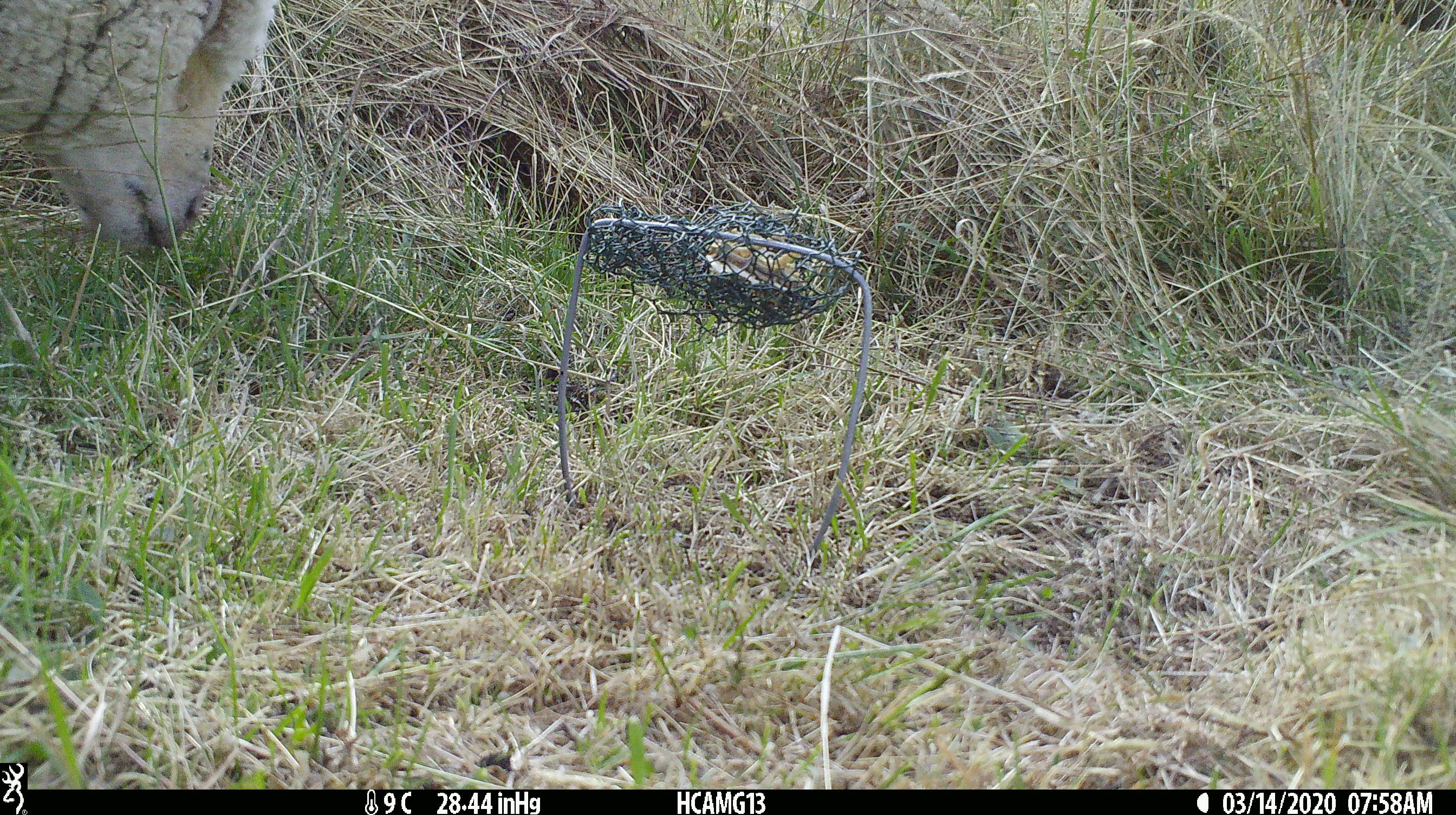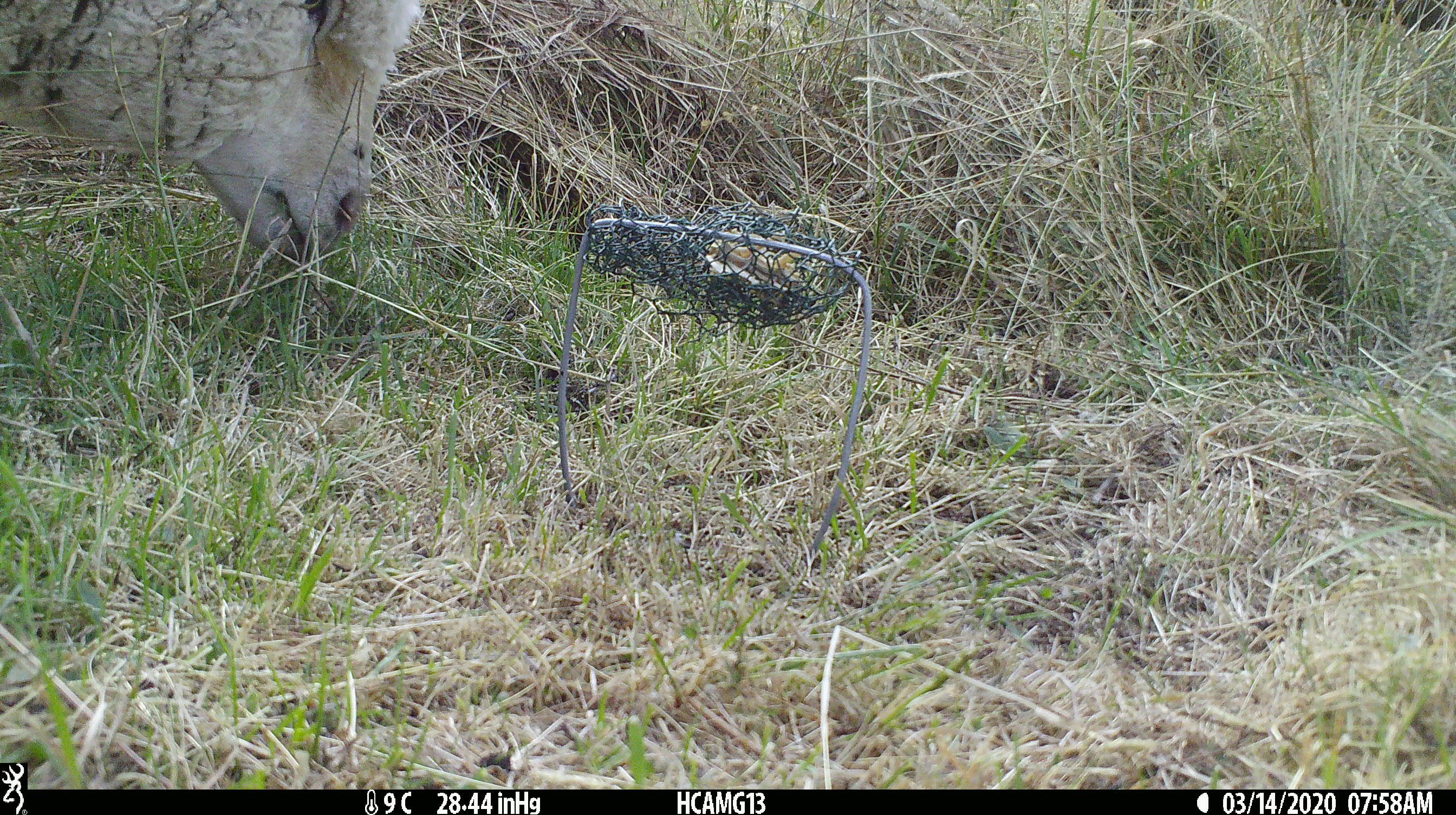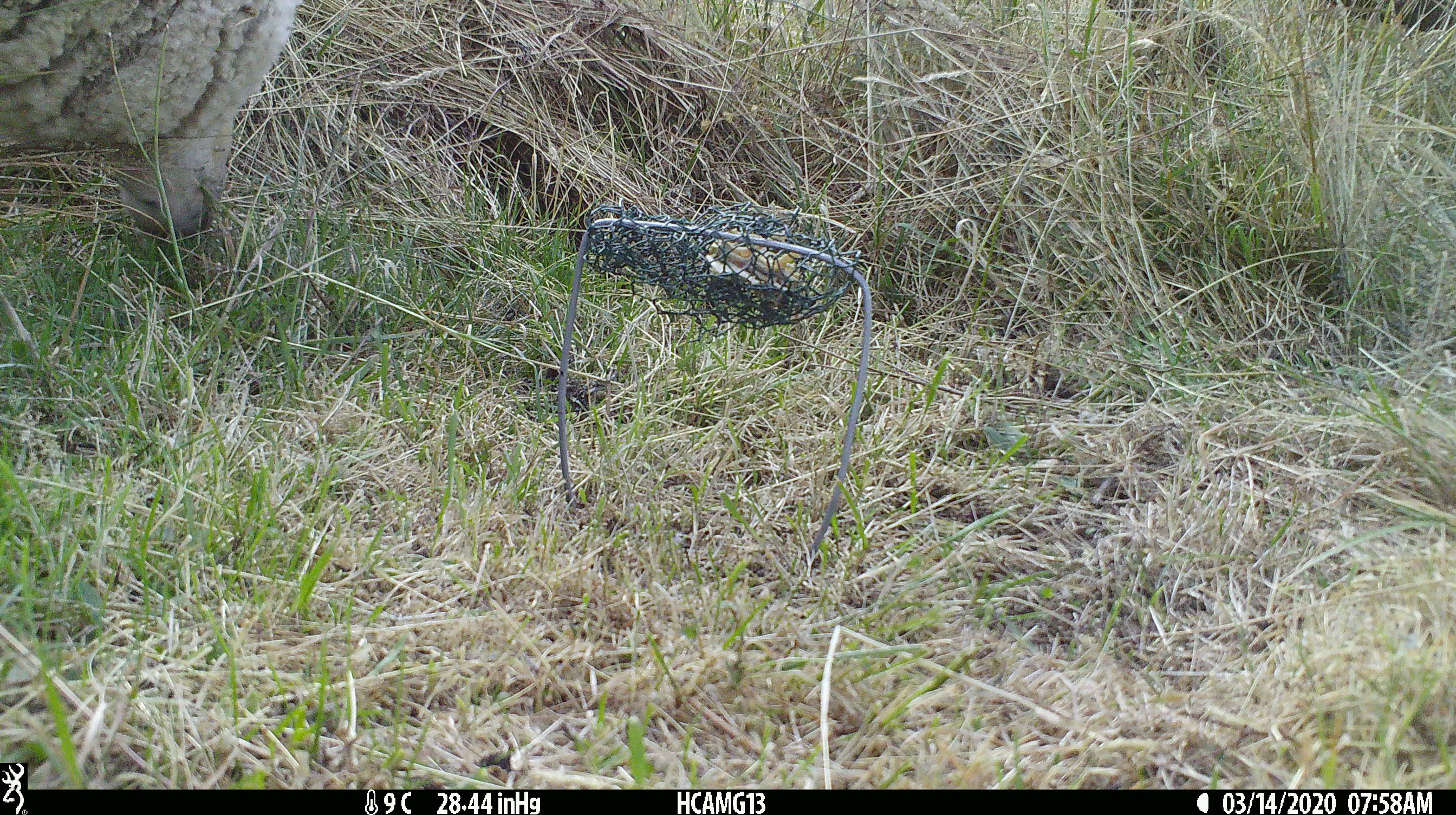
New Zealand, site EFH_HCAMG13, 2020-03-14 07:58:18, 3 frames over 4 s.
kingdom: Animalia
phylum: Chordata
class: Mammalia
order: Artiodactyla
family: Bovidae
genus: Ovis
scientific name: Ovis aries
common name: domestic sheep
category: sheep